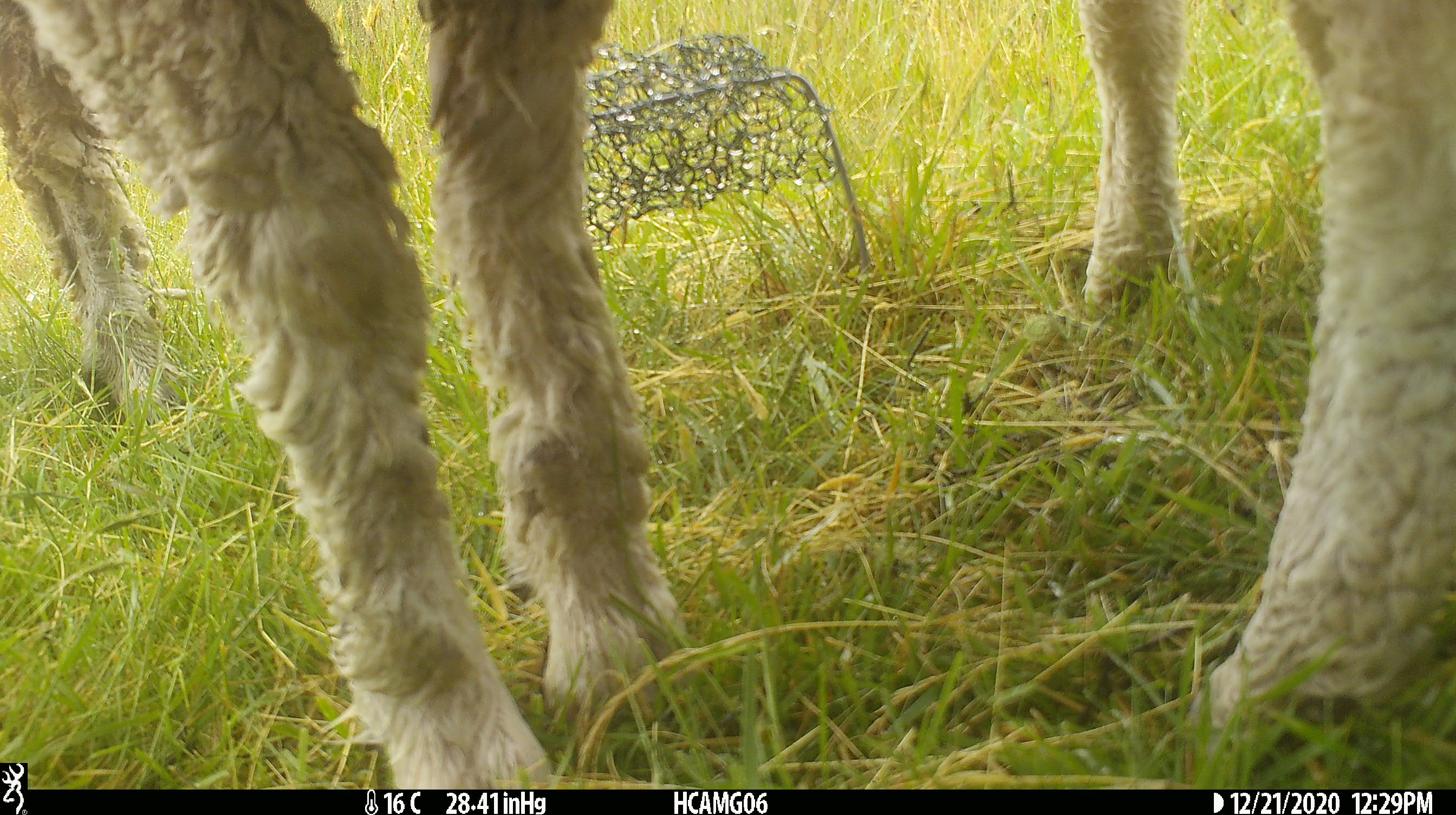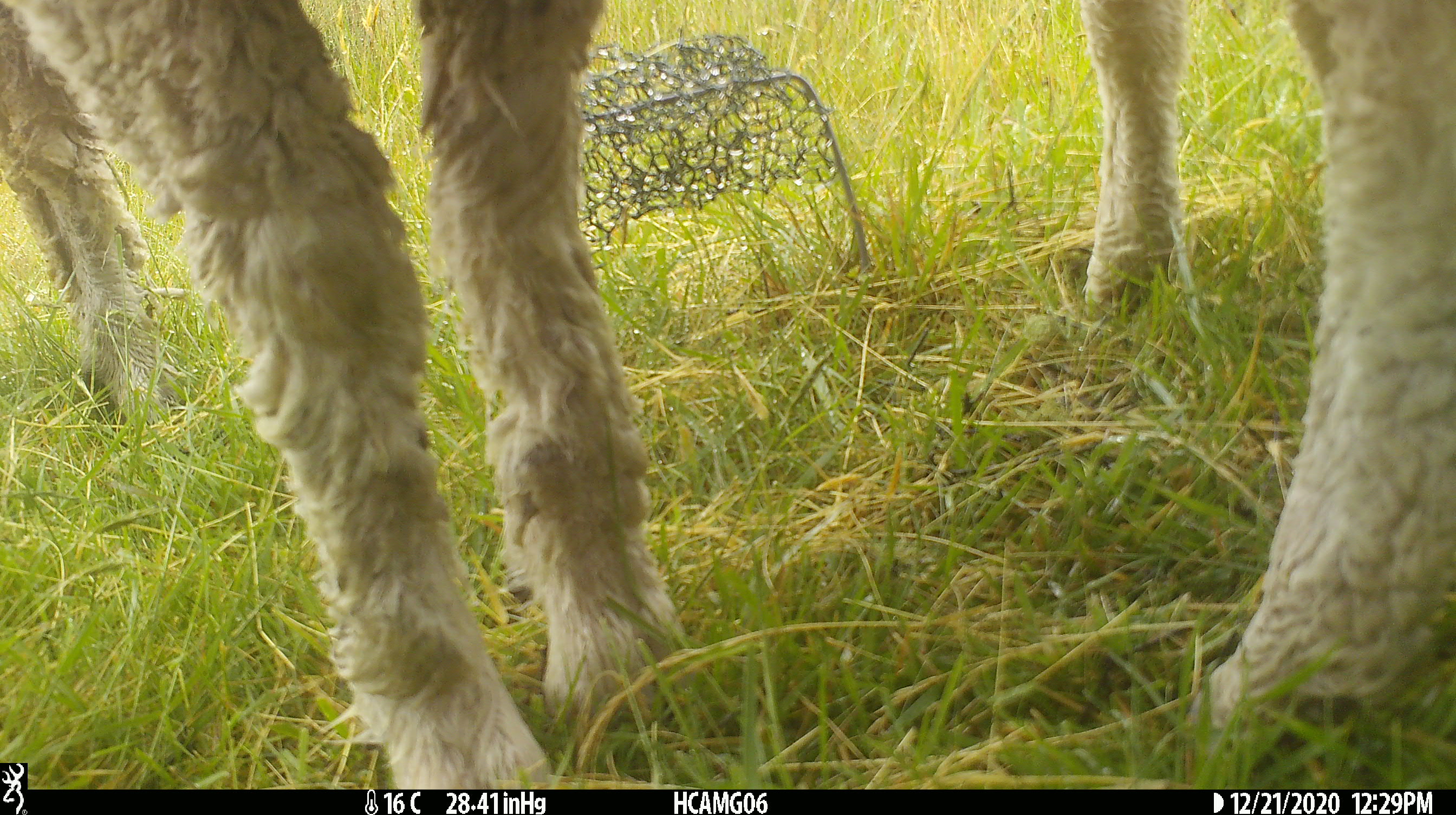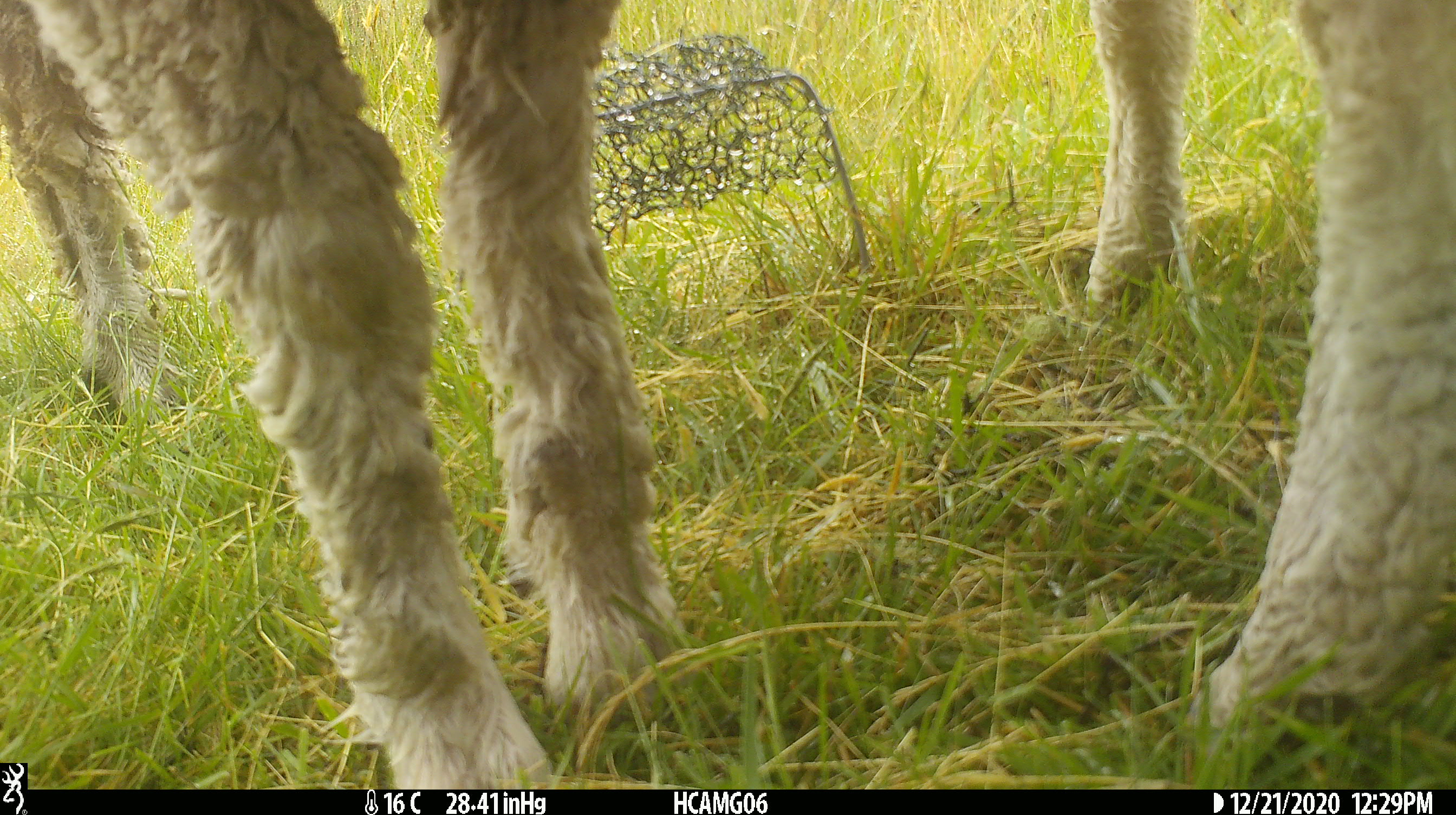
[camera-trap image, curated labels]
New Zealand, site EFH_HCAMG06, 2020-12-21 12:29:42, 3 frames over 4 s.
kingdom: Animalia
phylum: Chordata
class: Mammalia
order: Artiodactyla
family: Bovidae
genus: Ovis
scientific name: Ovis aries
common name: domestic sheep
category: sheep